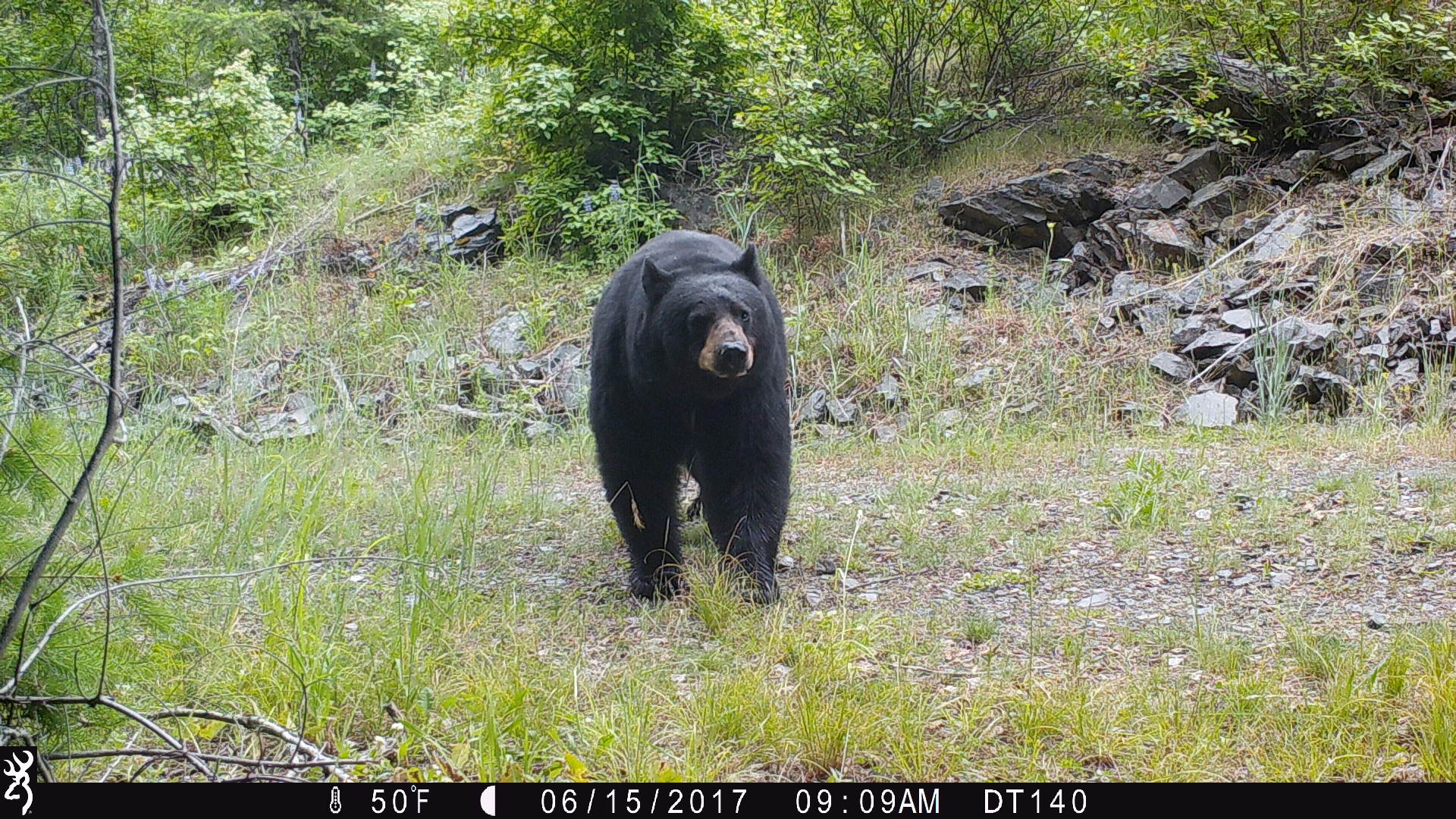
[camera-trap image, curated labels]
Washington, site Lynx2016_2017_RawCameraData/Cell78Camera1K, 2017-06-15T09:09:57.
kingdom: Animalia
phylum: Chordata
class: Mammalia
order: Carnivora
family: Ursidae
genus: Ursus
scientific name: Ursus americanus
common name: american black bear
Ursus americanus (american black bear). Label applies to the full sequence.